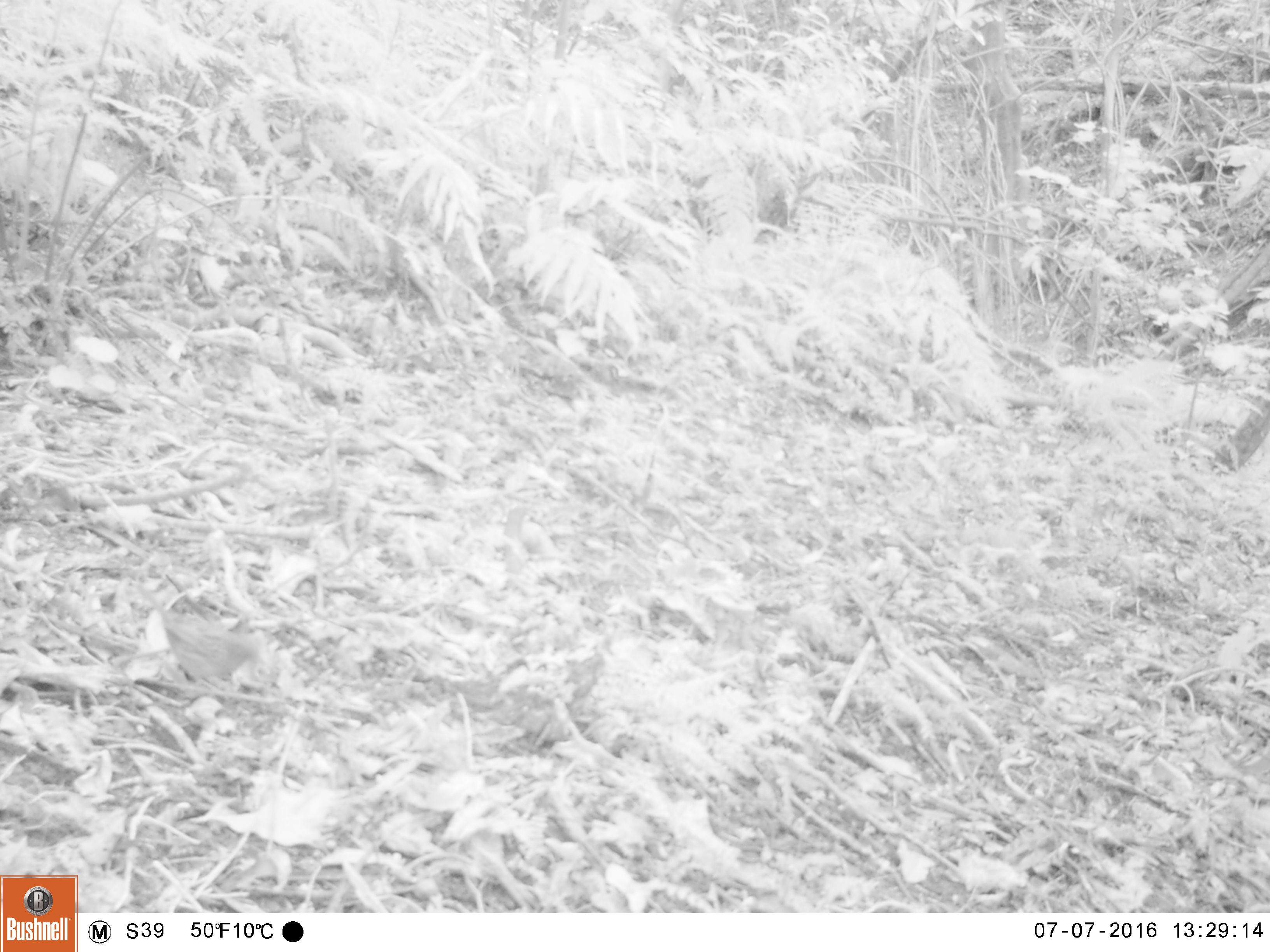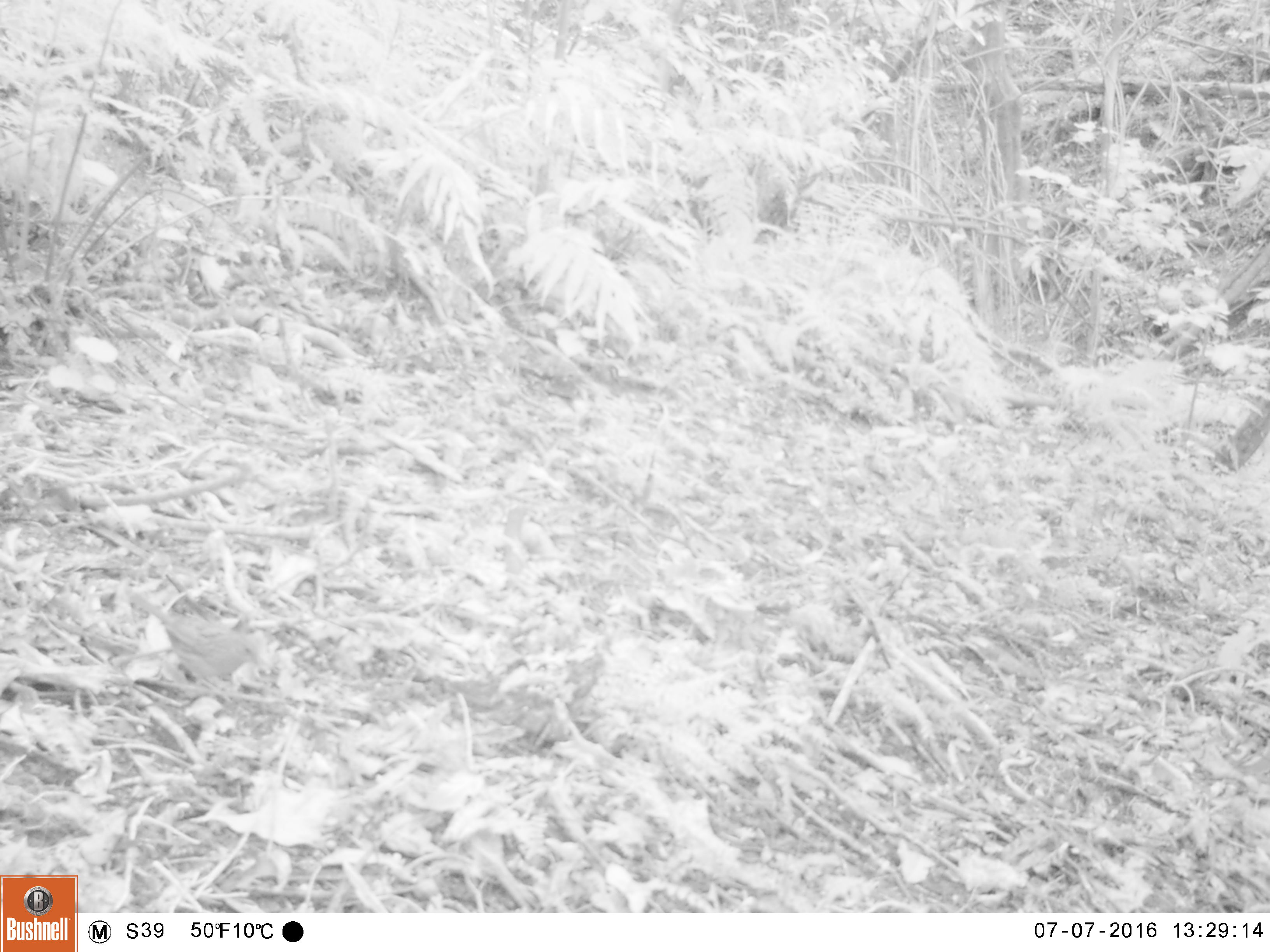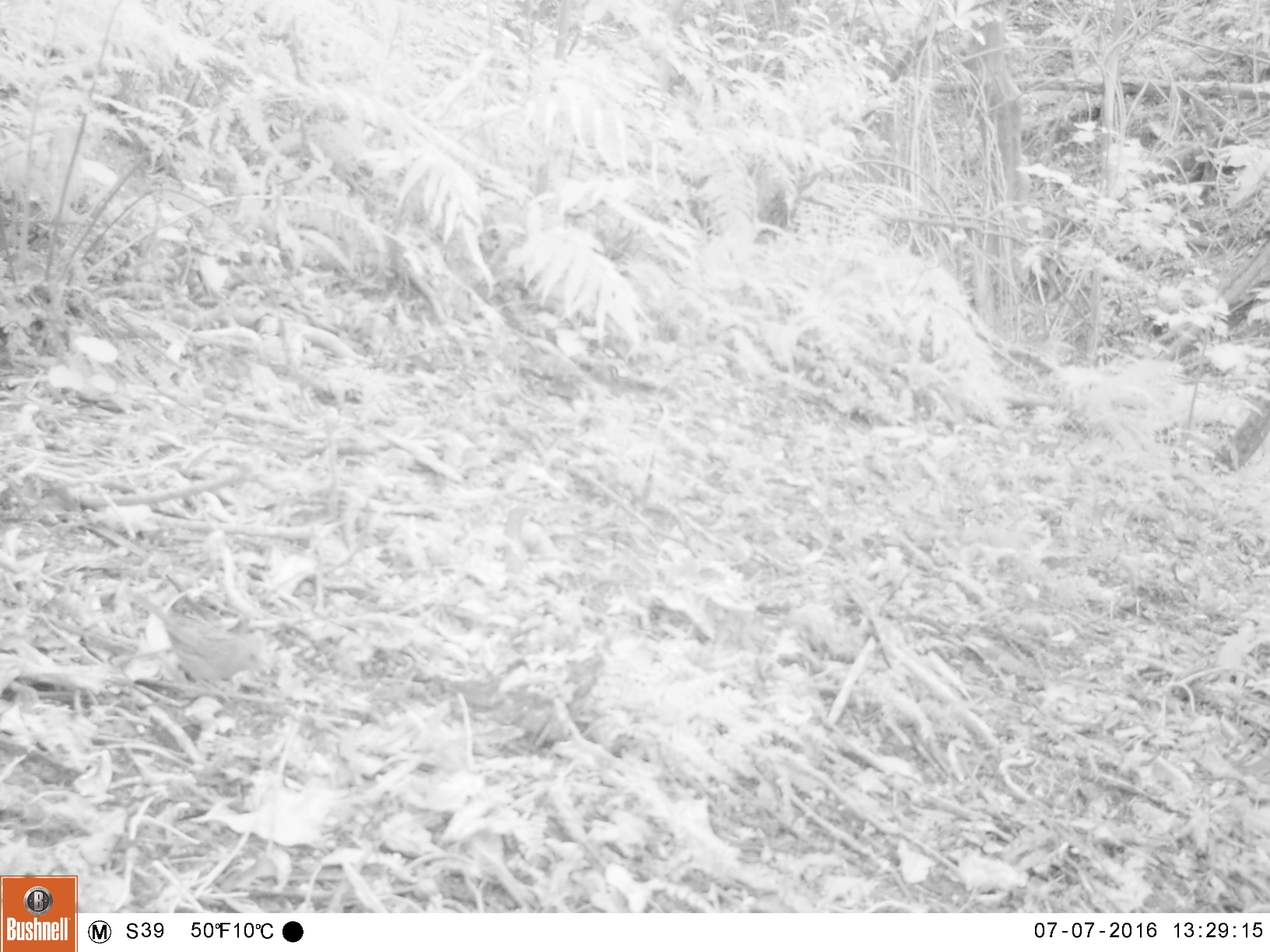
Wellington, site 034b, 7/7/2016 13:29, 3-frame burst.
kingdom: Animalia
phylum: Chordata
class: Aves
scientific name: Aves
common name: bird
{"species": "bird (Aves)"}